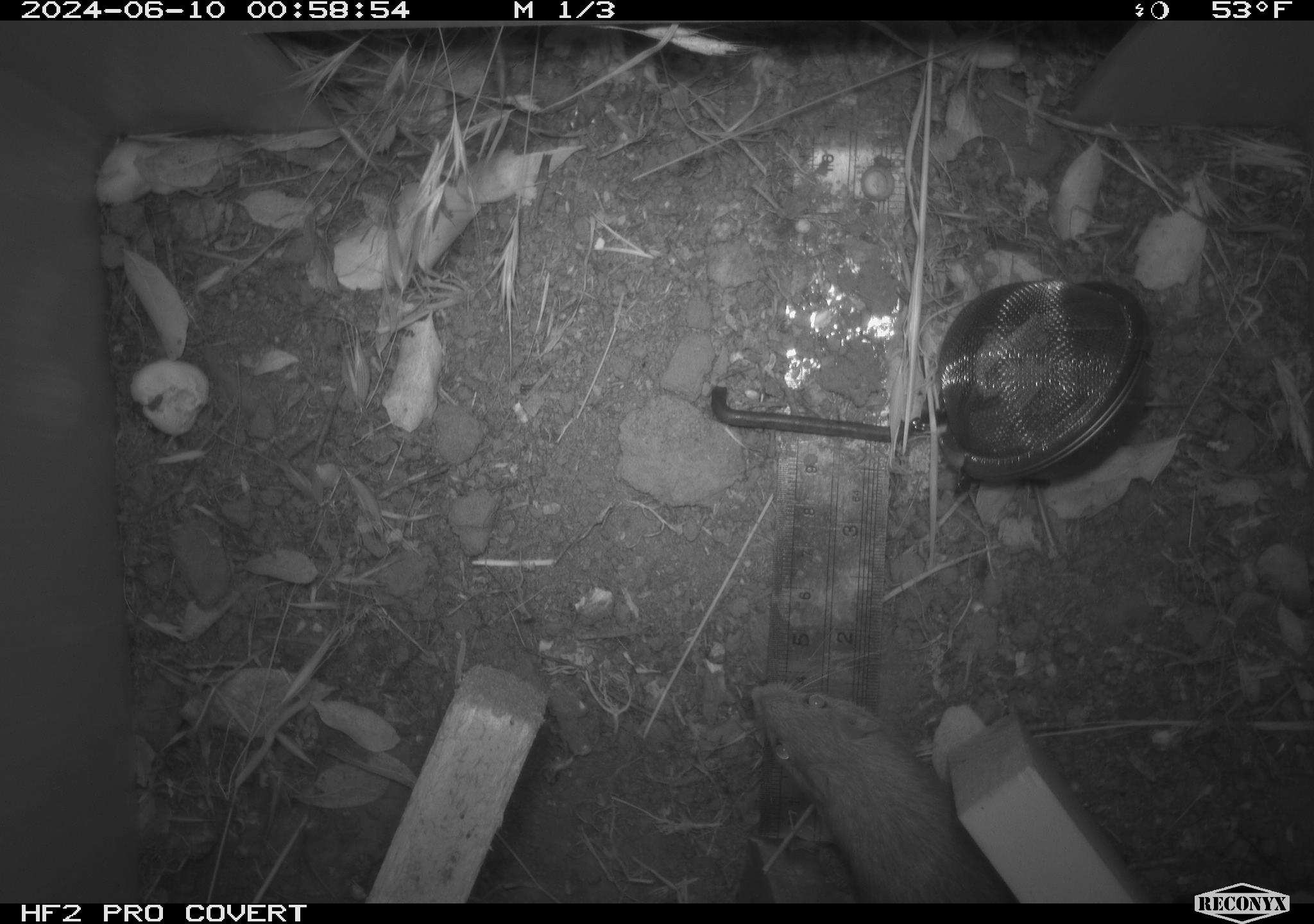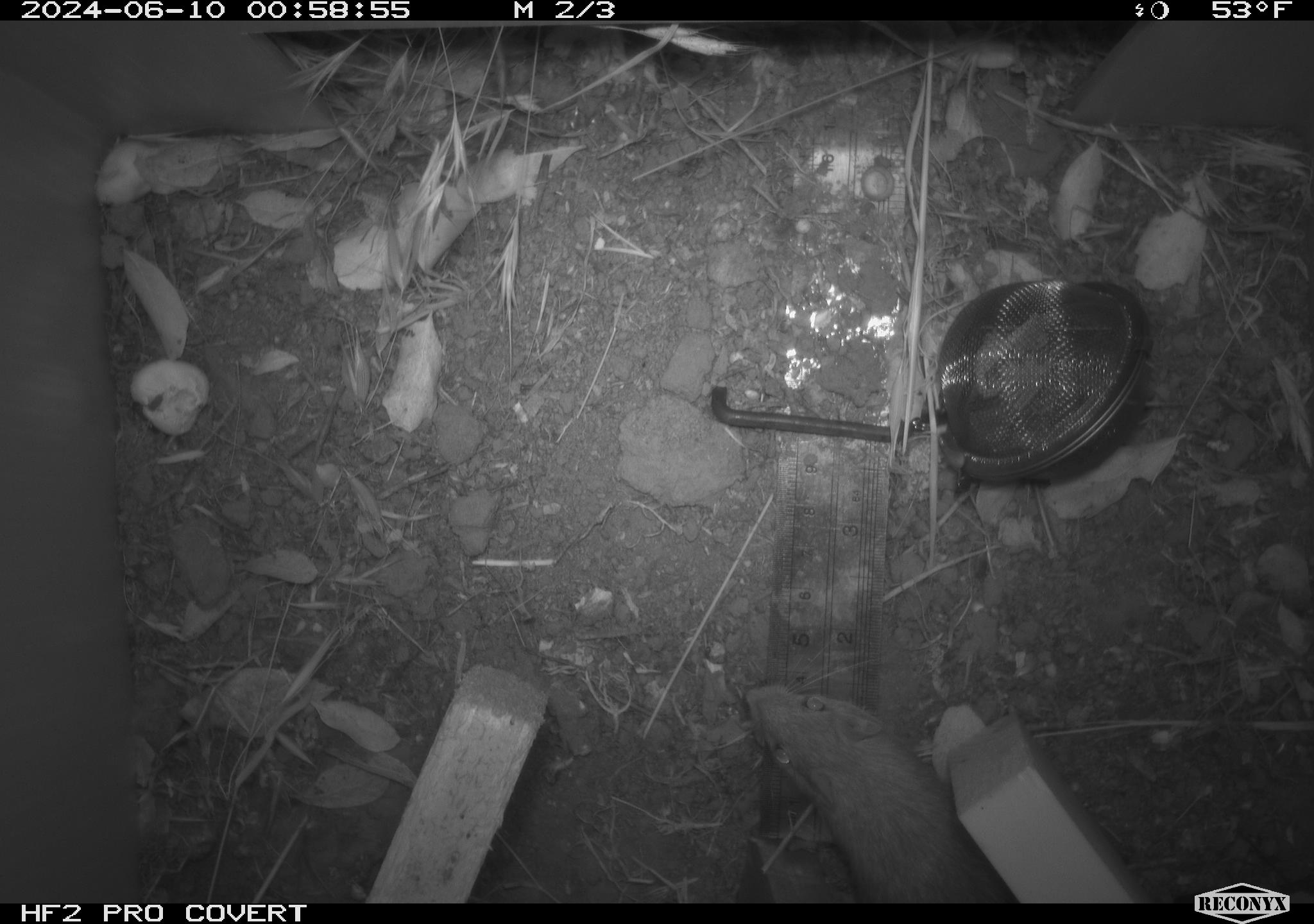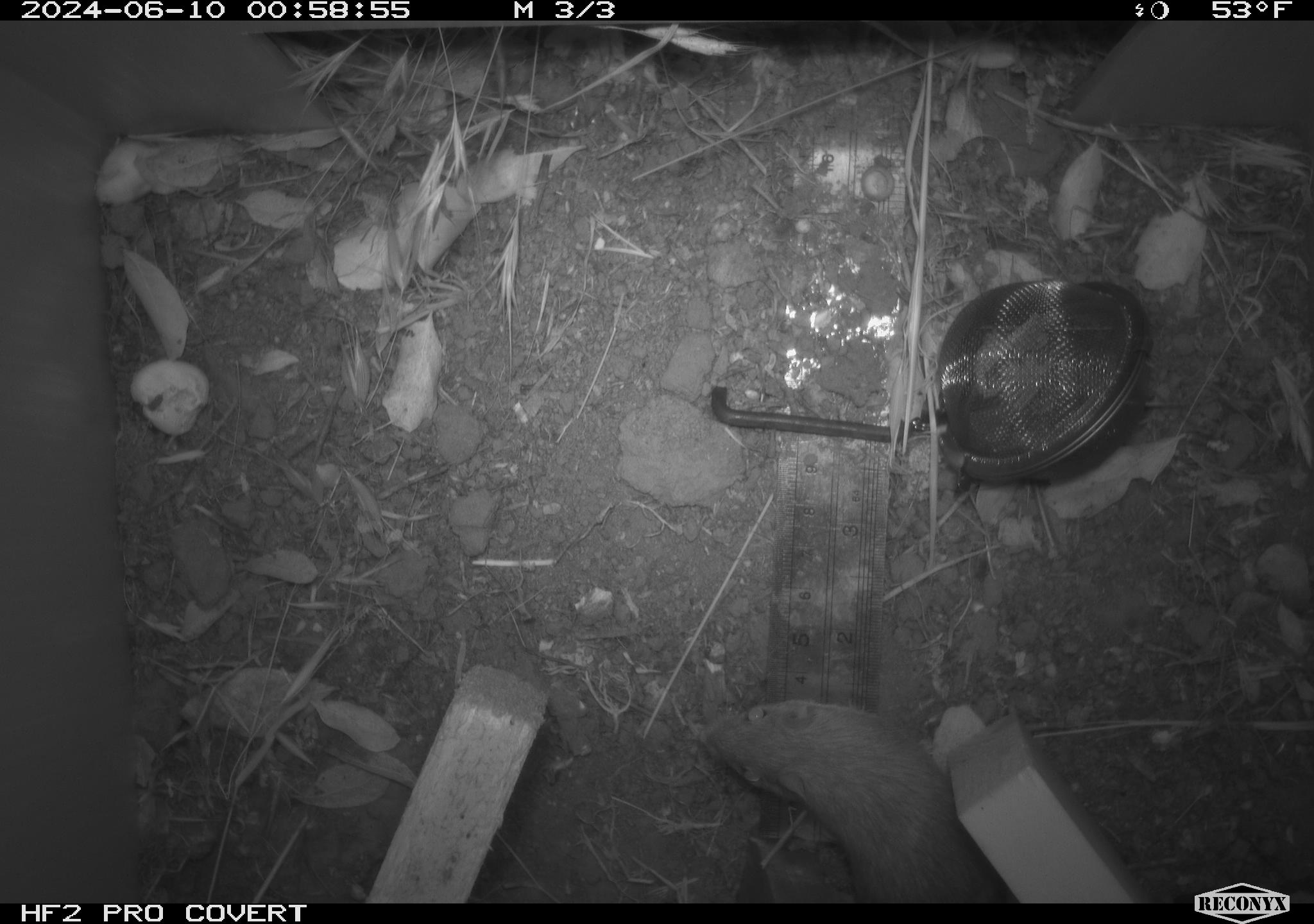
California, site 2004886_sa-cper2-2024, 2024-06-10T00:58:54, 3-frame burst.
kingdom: Animalia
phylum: Chordata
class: Mammalia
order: Rodentia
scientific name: Rodentia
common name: rodent